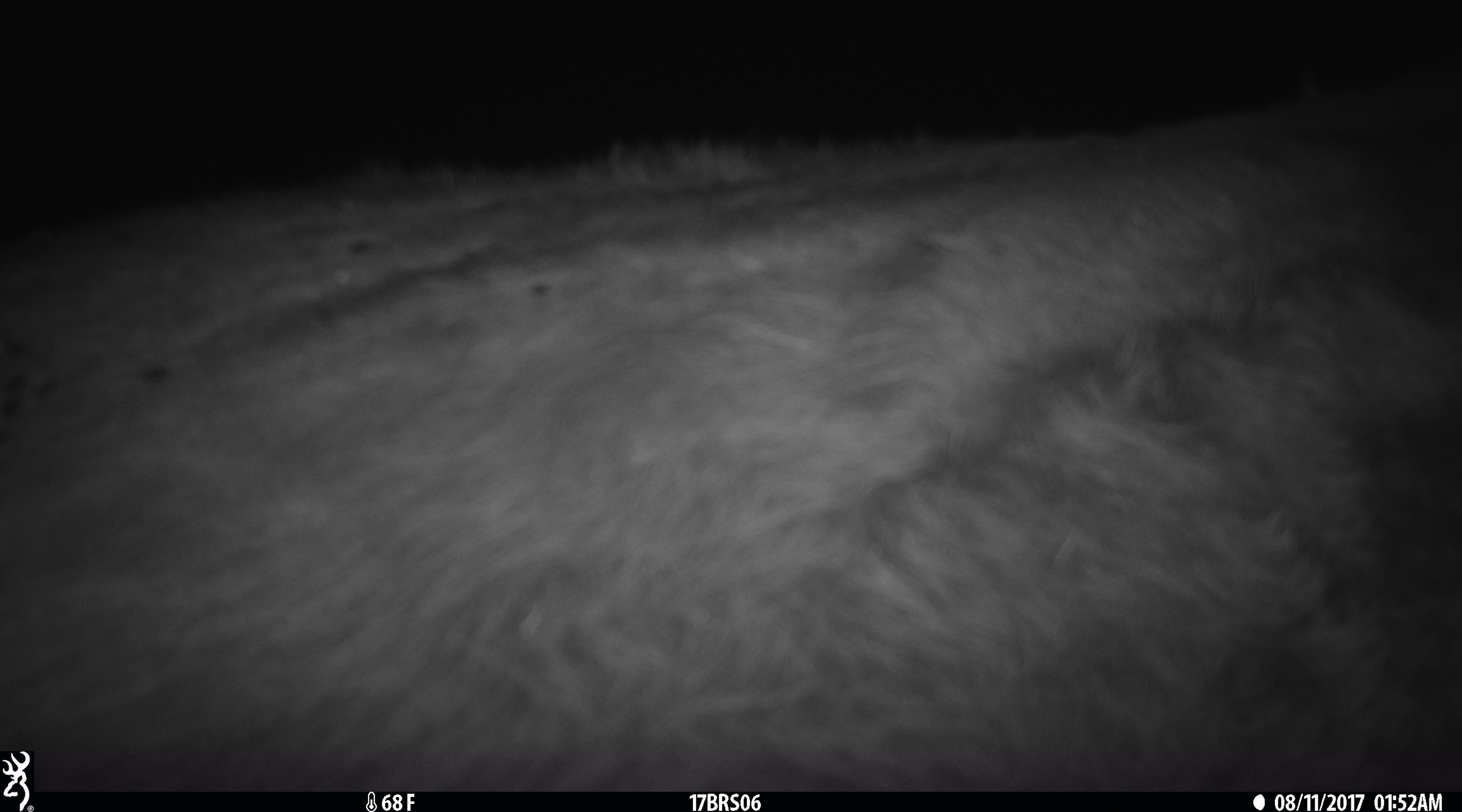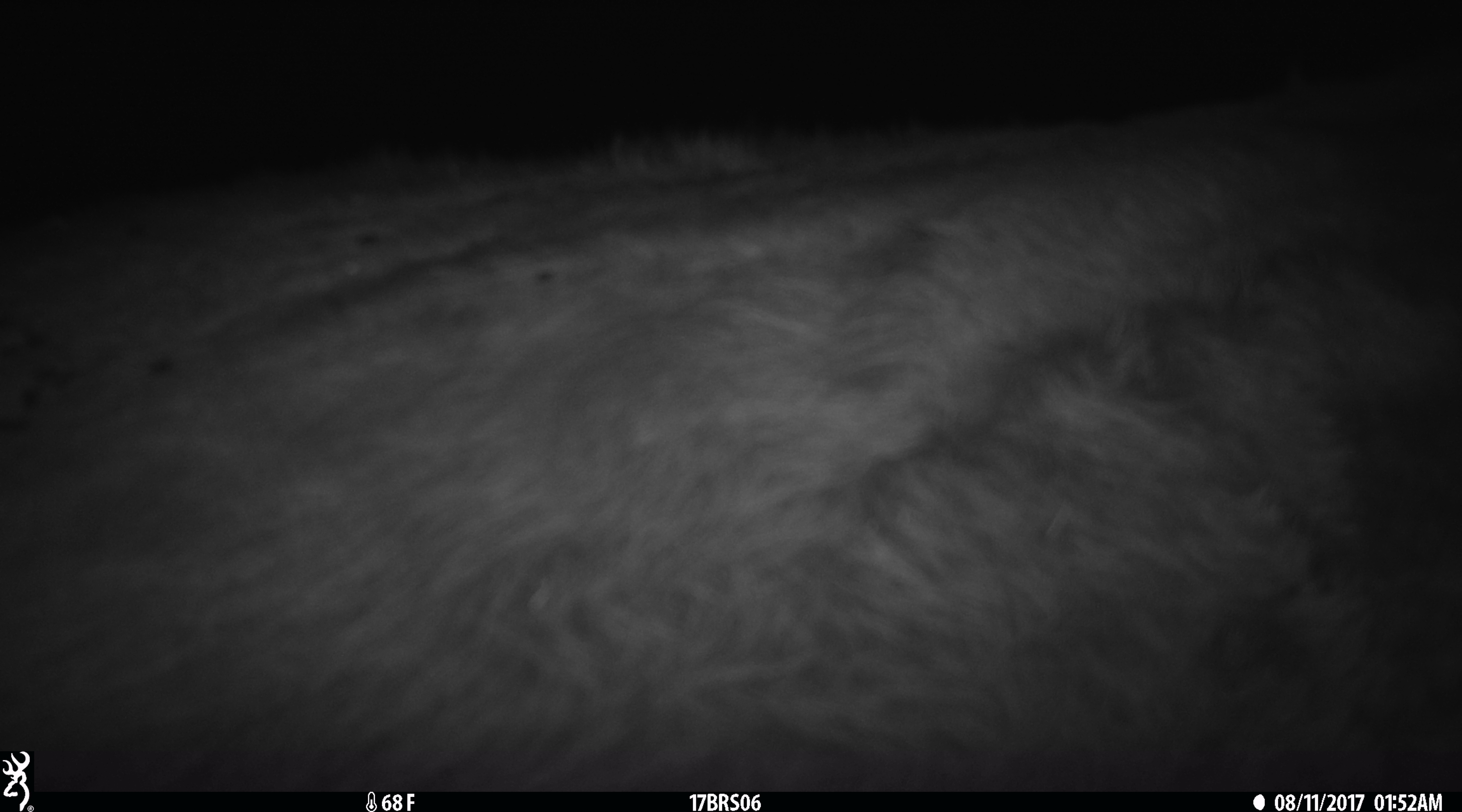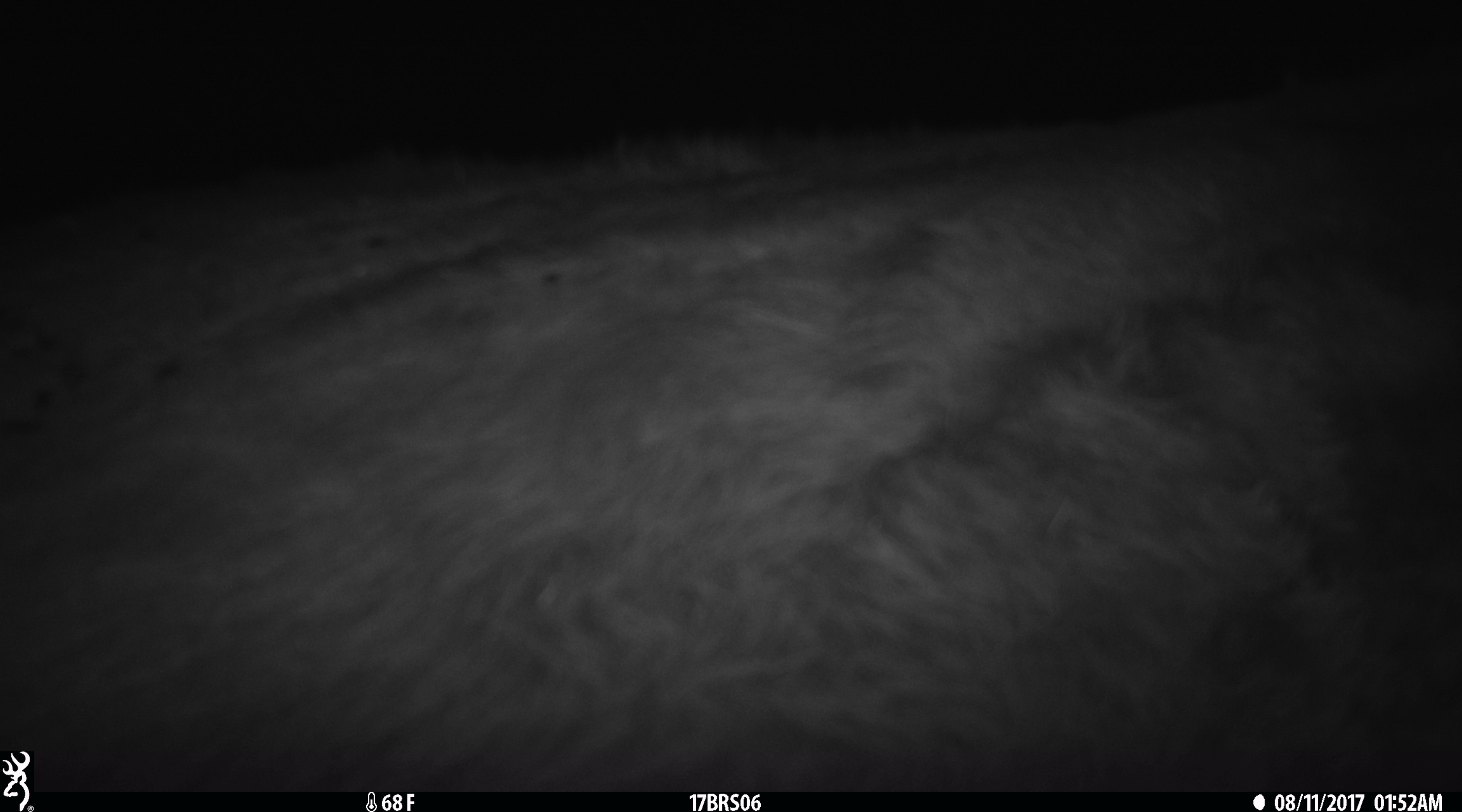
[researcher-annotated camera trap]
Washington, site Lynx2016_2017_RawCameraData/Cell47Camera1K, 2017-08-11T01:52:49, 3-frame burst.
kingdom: Animalia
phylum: Chordata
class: Mammalia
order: Artiodactyla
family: Bovidae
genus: Bos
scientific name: Bos taurus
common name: domestic cattle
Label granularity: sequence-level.